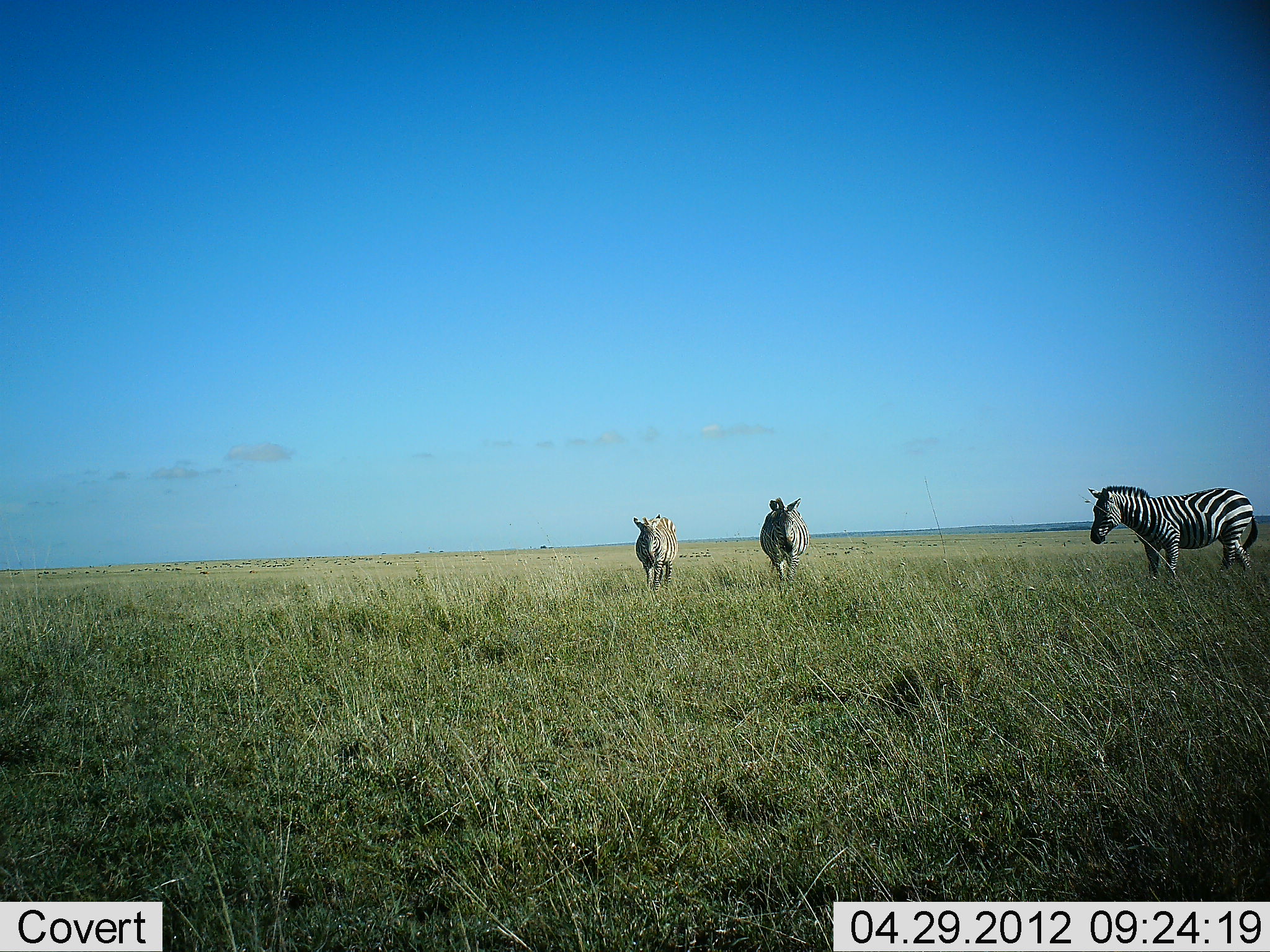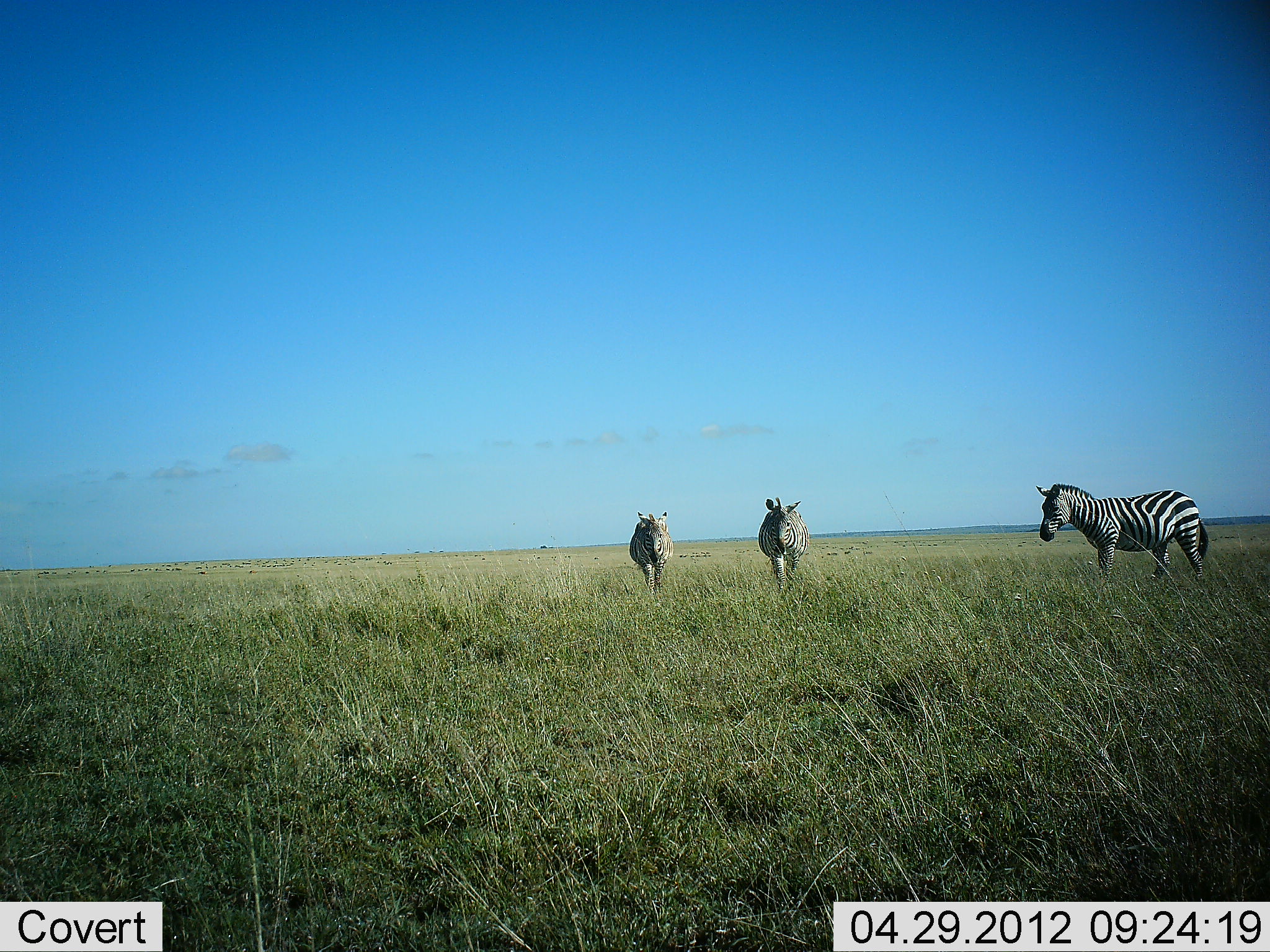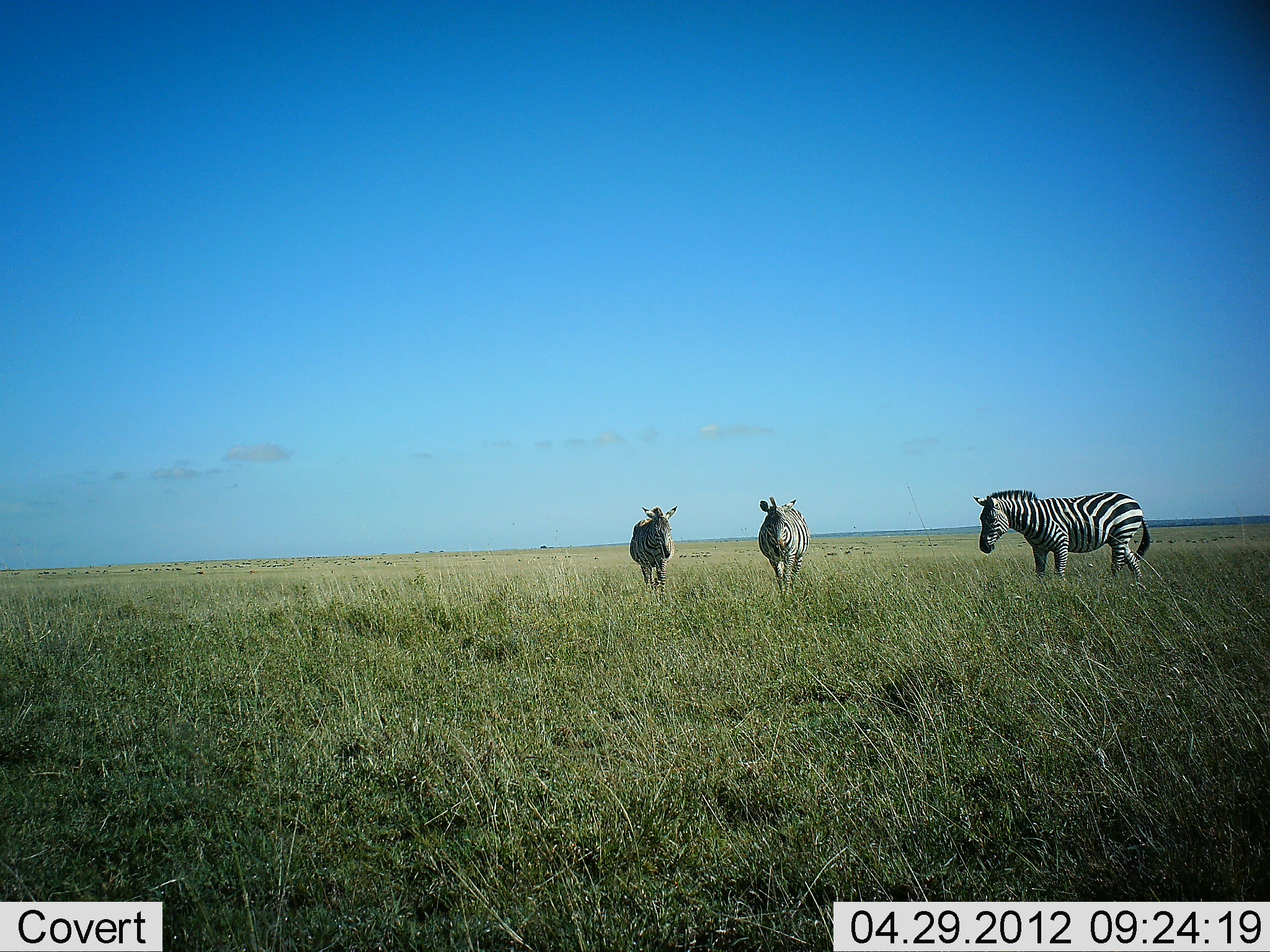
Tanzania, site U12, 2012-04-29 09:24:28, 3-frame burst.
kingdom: Animalia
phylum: Chordata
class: Mammalia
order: Perissodactyla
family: Equidae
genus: Equus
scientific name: Equus quagga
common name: plains zebra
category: zebra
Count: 3.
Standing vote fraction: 28%.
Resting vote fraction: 0%.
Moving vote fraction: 89%.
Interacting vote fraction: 0%.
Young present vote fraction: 0%.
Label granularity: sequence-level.